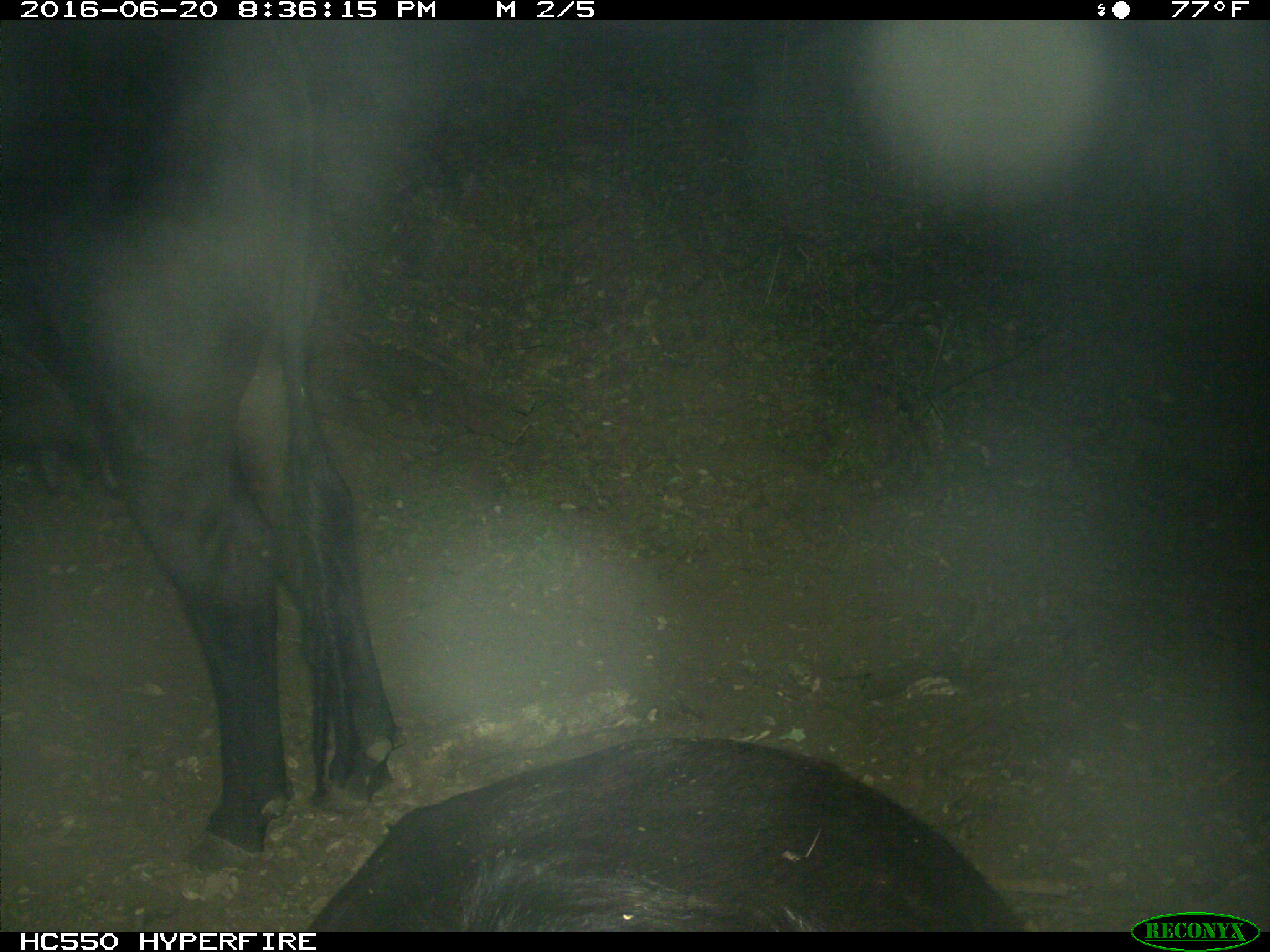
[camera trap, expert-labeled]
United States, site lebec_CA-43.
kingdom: Animalia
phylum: Chordata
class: Mammalia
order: Artiodactyla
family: Bovidae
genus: Bos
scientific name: Bos taurus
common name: domestic cow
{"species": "Bos taurus (domestic cow)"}